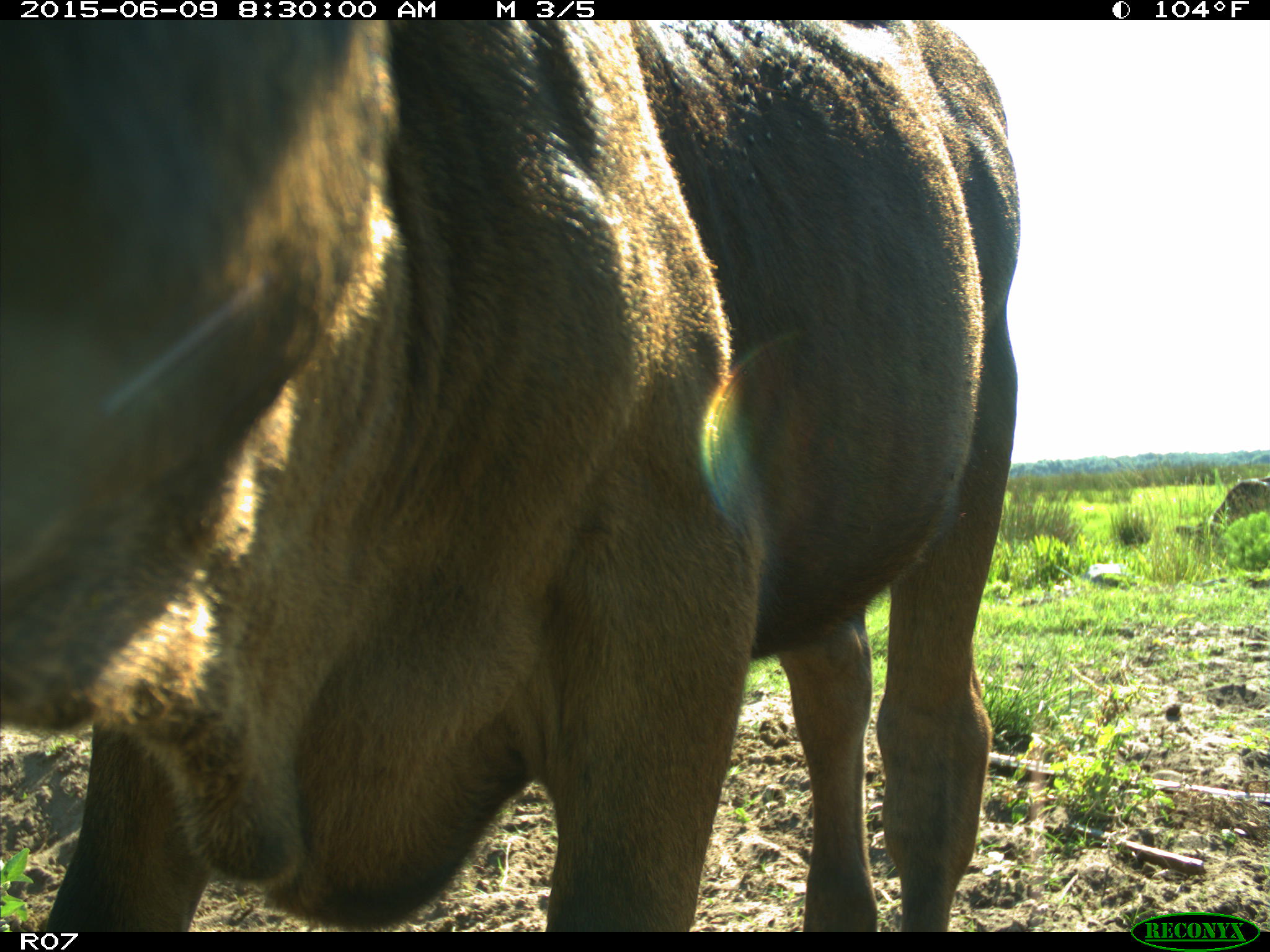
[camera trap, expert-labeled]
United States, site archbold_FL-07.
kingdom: Animalia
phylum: Chordata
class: Mammalia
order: Artiodactyla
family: Bovidae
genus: Bos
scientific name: Bos taurus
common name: domestic cow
Bos taurus (domestic cow).